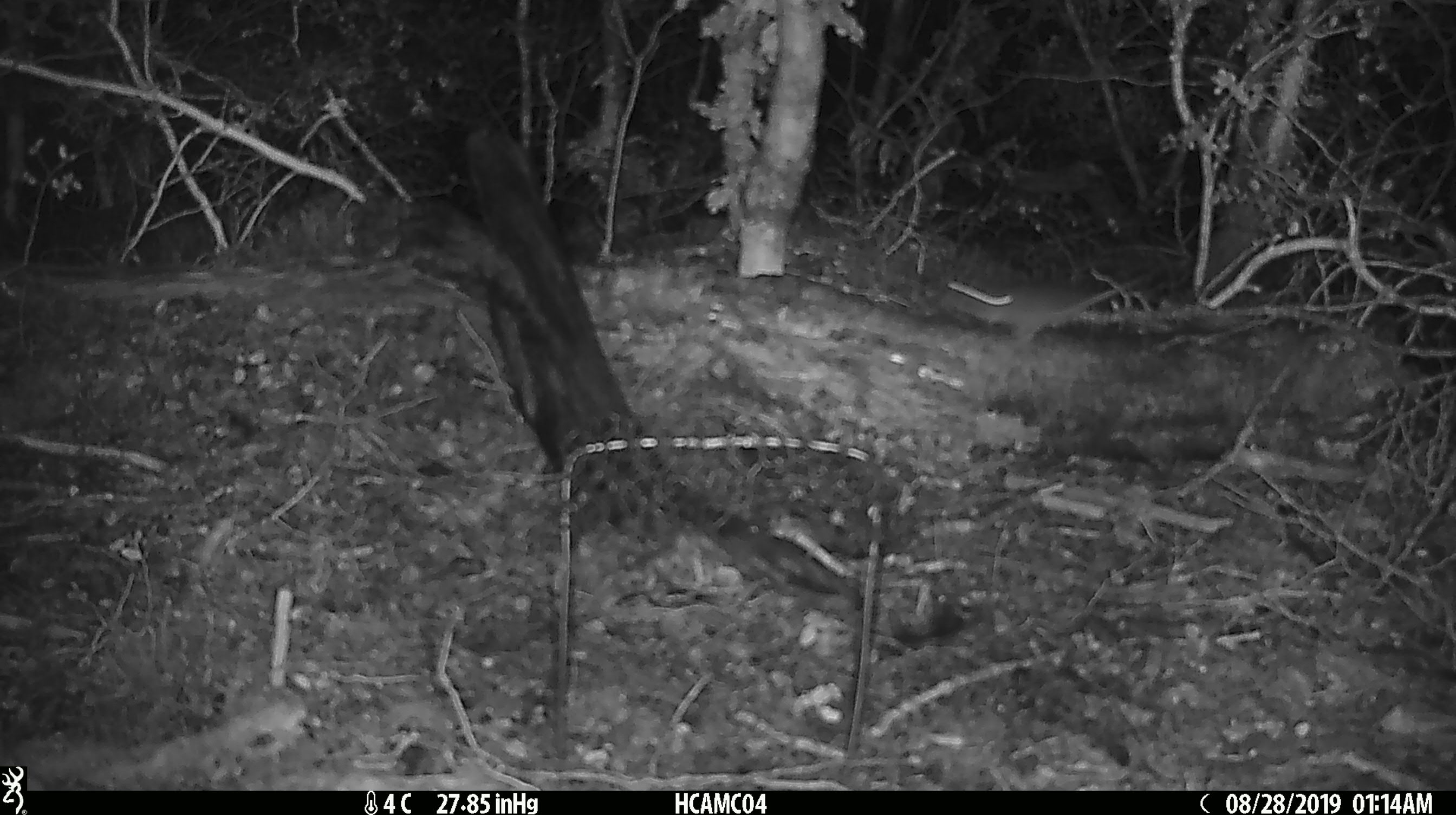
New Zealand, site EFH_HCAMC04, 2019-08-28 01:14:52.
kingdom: Animalia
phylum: Chordata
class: Mammalia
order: Rodentia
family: Muridae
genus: Mus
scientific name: Mus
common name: mouse